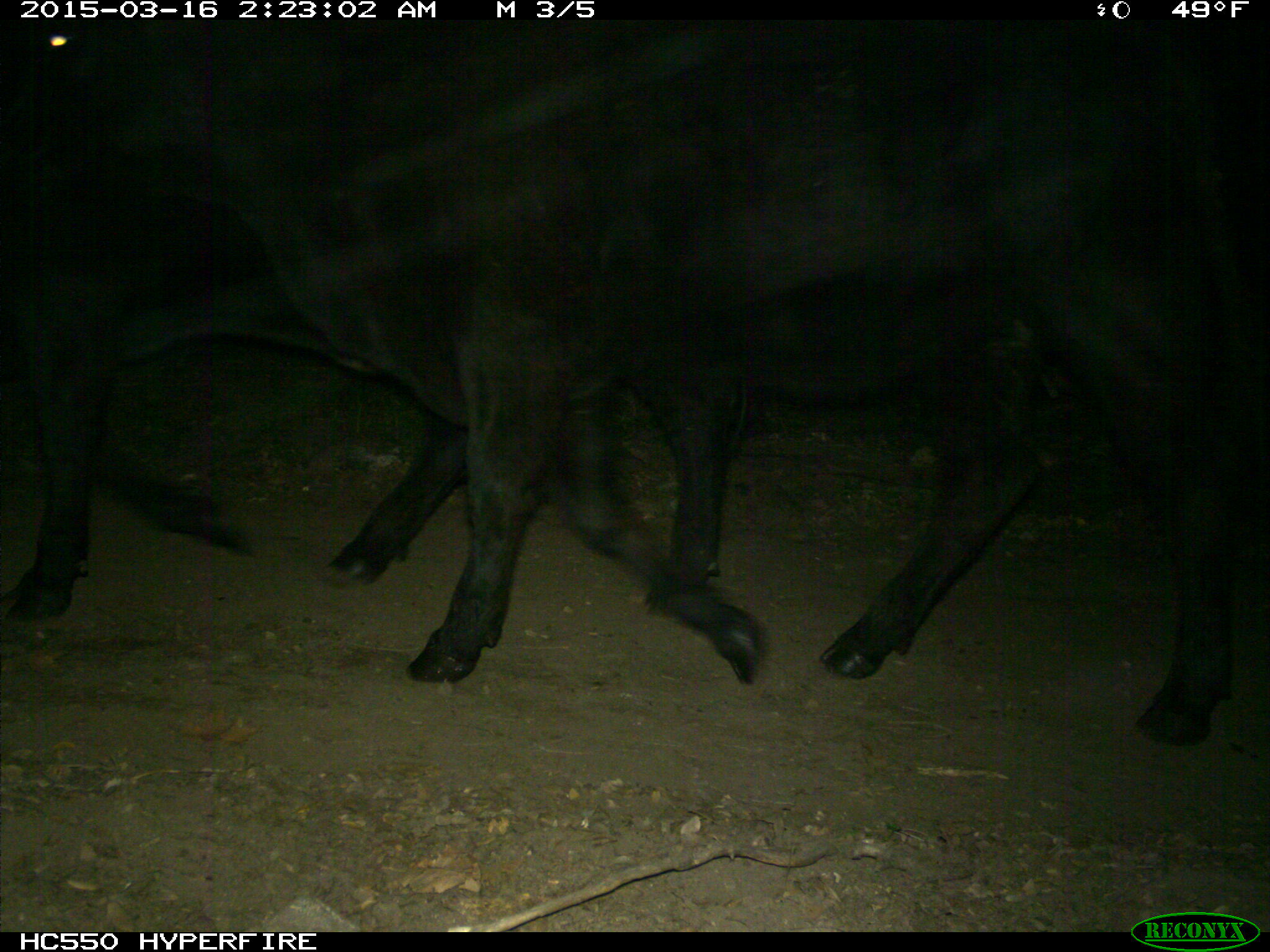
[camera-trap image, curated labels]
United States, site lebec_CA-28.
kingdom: Animalia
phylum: Chordata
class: Mammalia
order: Artiodactyla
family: Bovidae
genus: Bos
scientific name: Bos taurus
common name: domestic cow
Bos taurus (domestic cow).